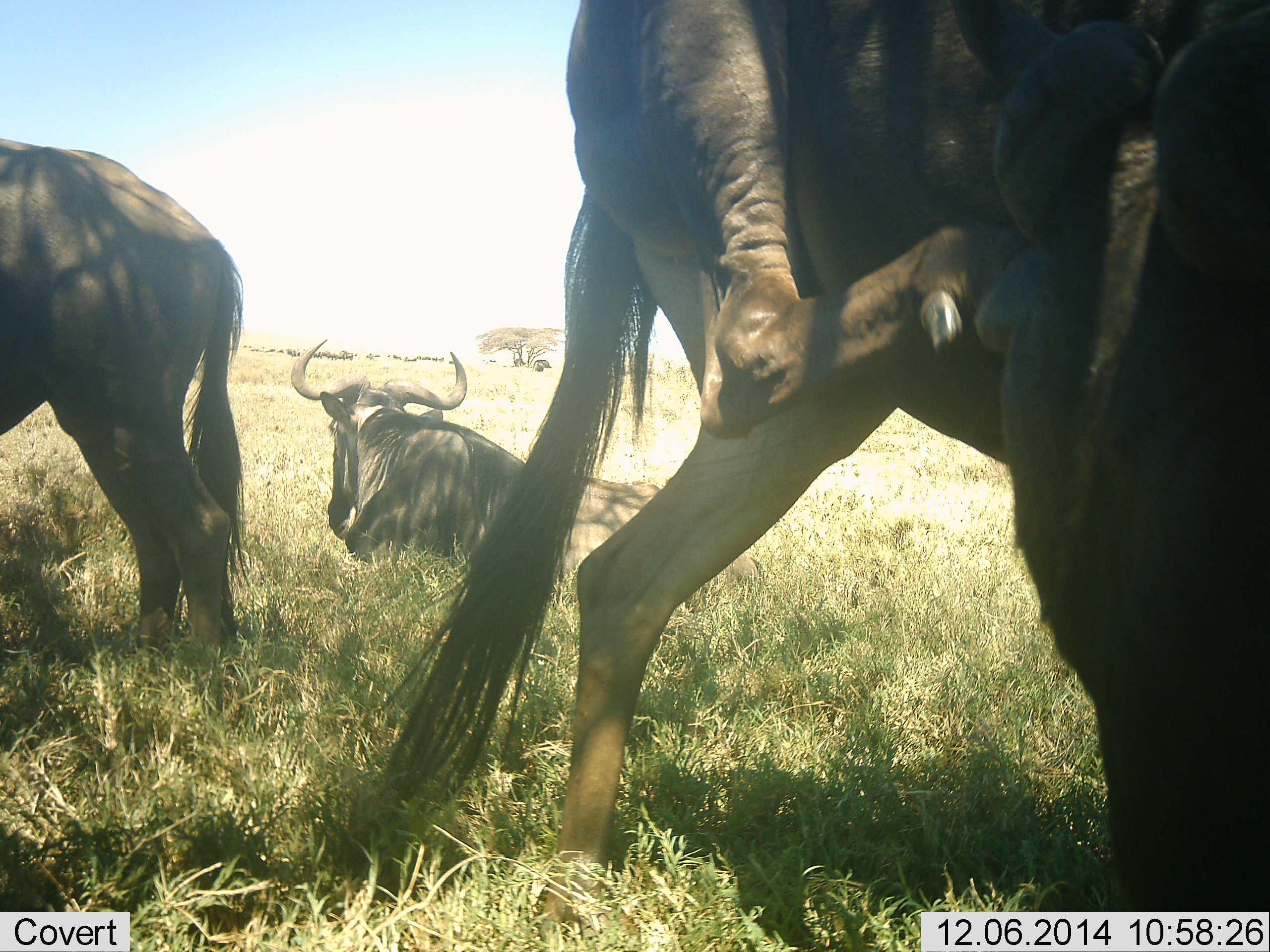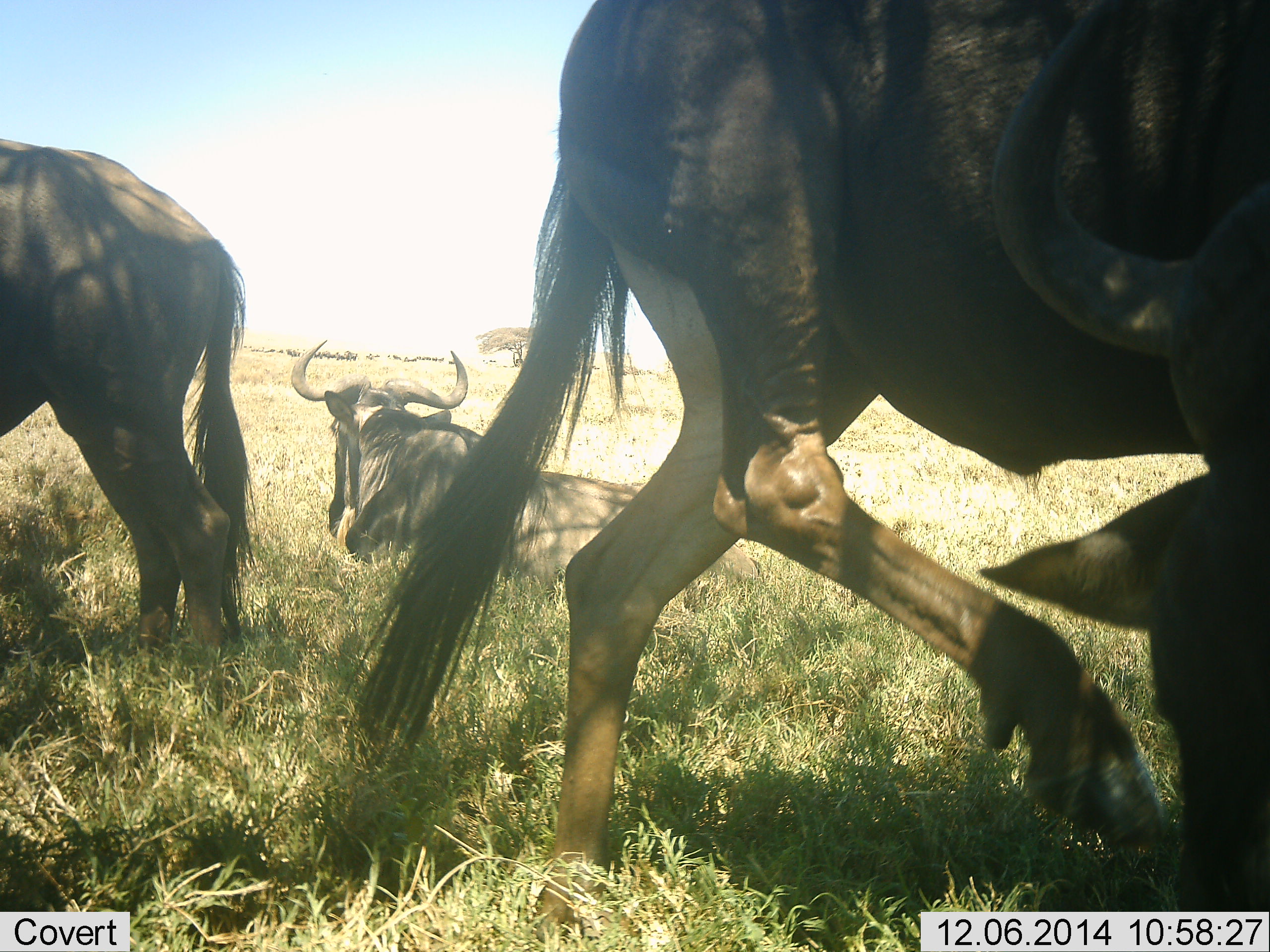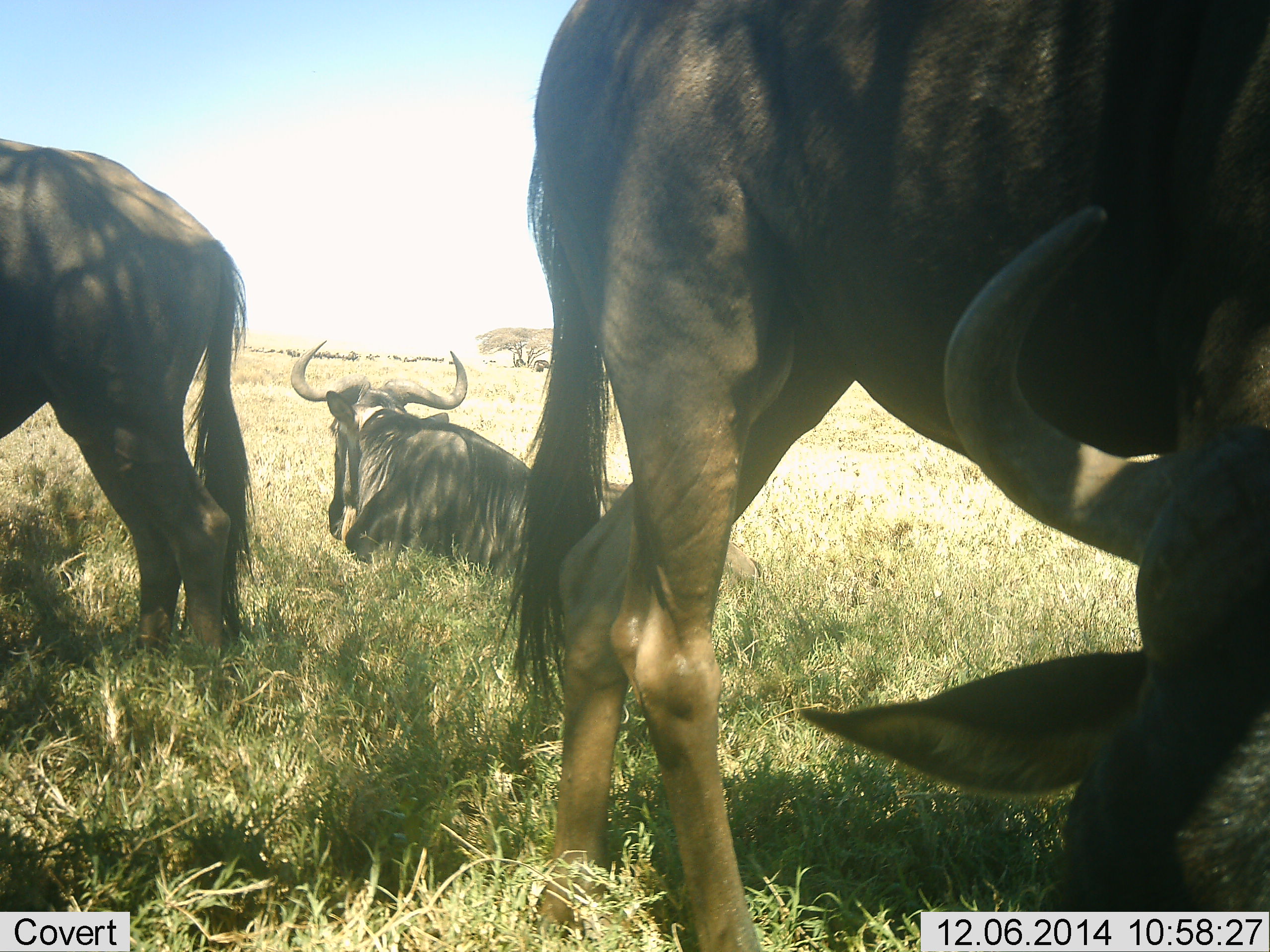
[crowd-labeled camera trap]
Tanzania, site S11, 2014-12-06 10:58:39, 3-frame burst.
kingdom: Animalia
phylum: Chordata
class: Mammalia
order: Artiodactyla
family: Bovidae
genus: Connochaetes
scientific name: Connochaetes taurinus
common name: blue wildebeest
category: wildebeest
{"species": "wildebeest (blue wildebeest) (Connochaetes taurinus)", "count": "4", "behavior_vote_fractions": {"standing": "100%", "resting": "90%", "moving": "40%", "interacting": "10%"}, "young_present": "0%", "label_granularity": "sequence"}